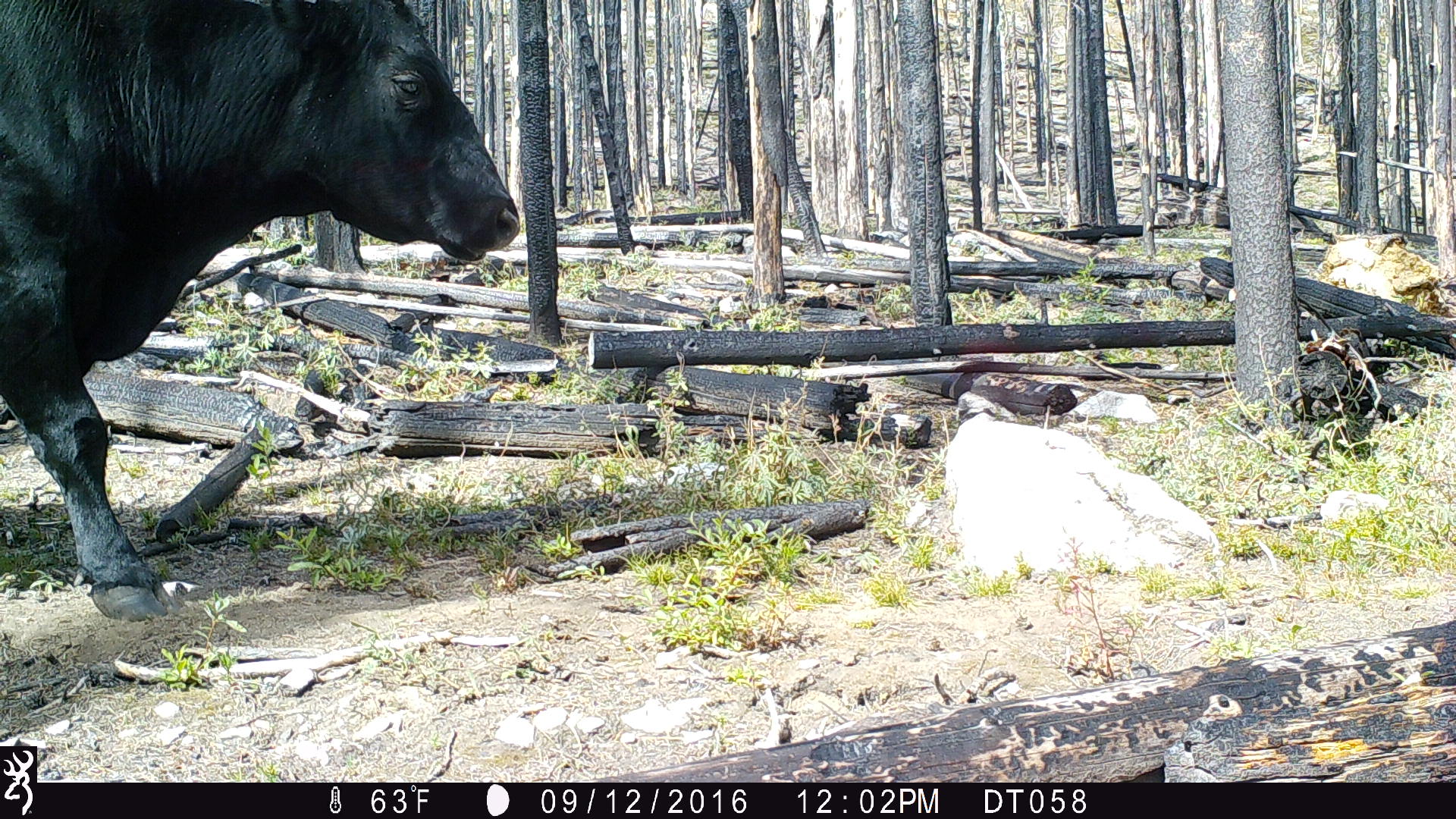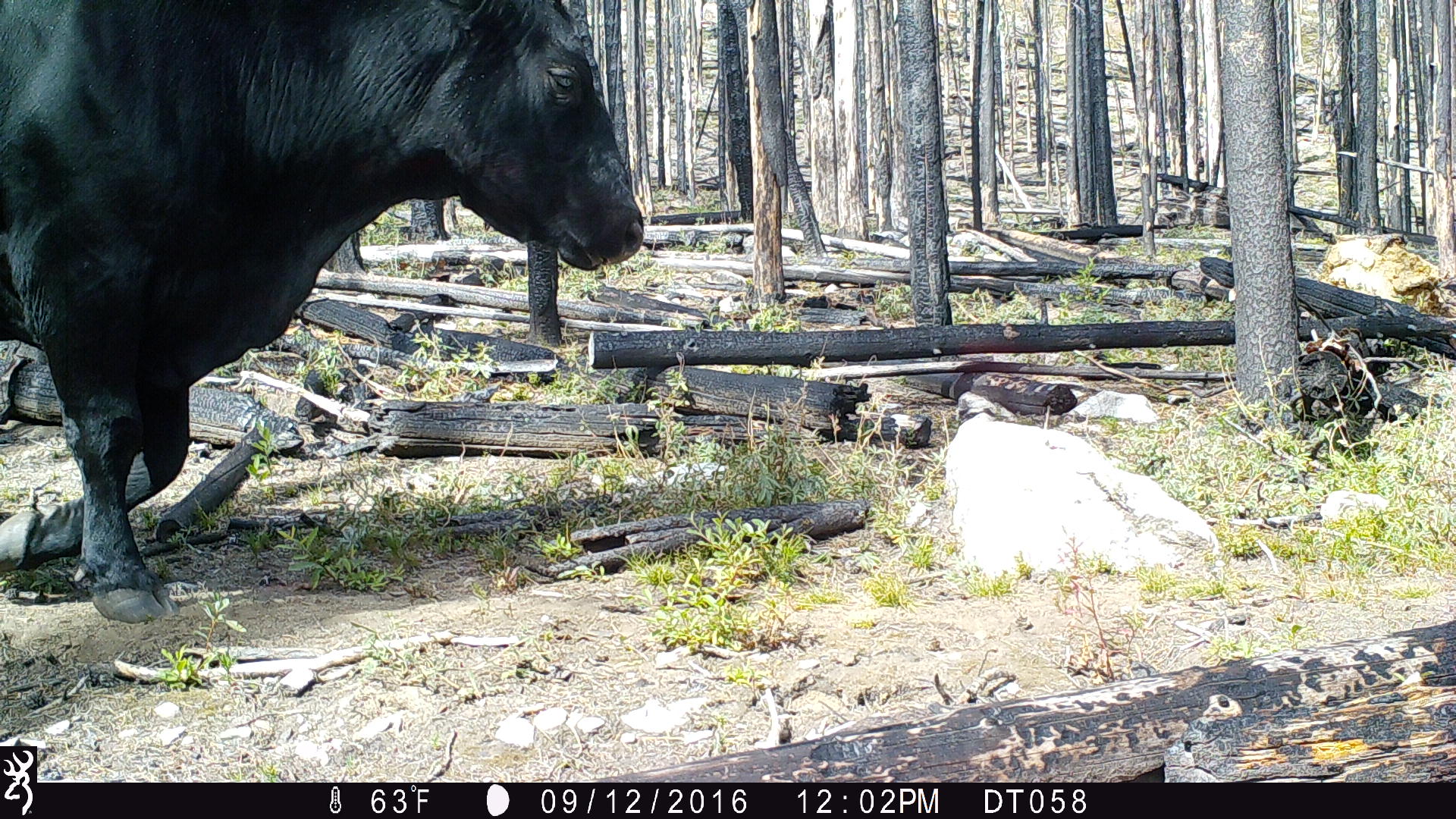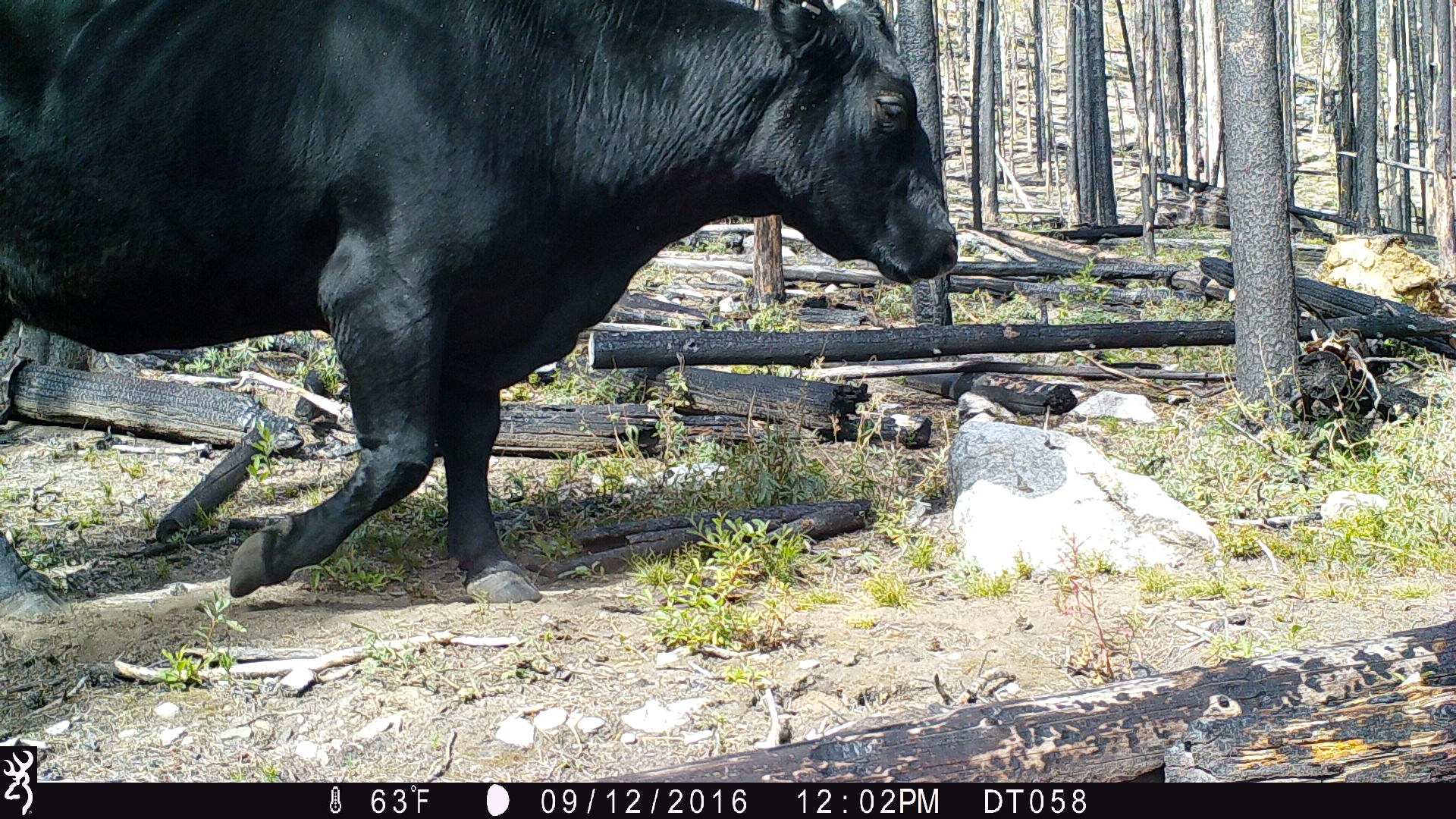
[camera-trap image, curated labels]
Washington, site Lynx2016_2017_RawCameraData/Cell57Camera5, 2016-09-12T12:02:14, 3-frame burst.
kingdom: Animalia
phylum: Chordata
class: Mammalia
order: Artiodactyla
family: Bovidae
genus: Bos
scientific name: Bos taurus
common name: domestic cattle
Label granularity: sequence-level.